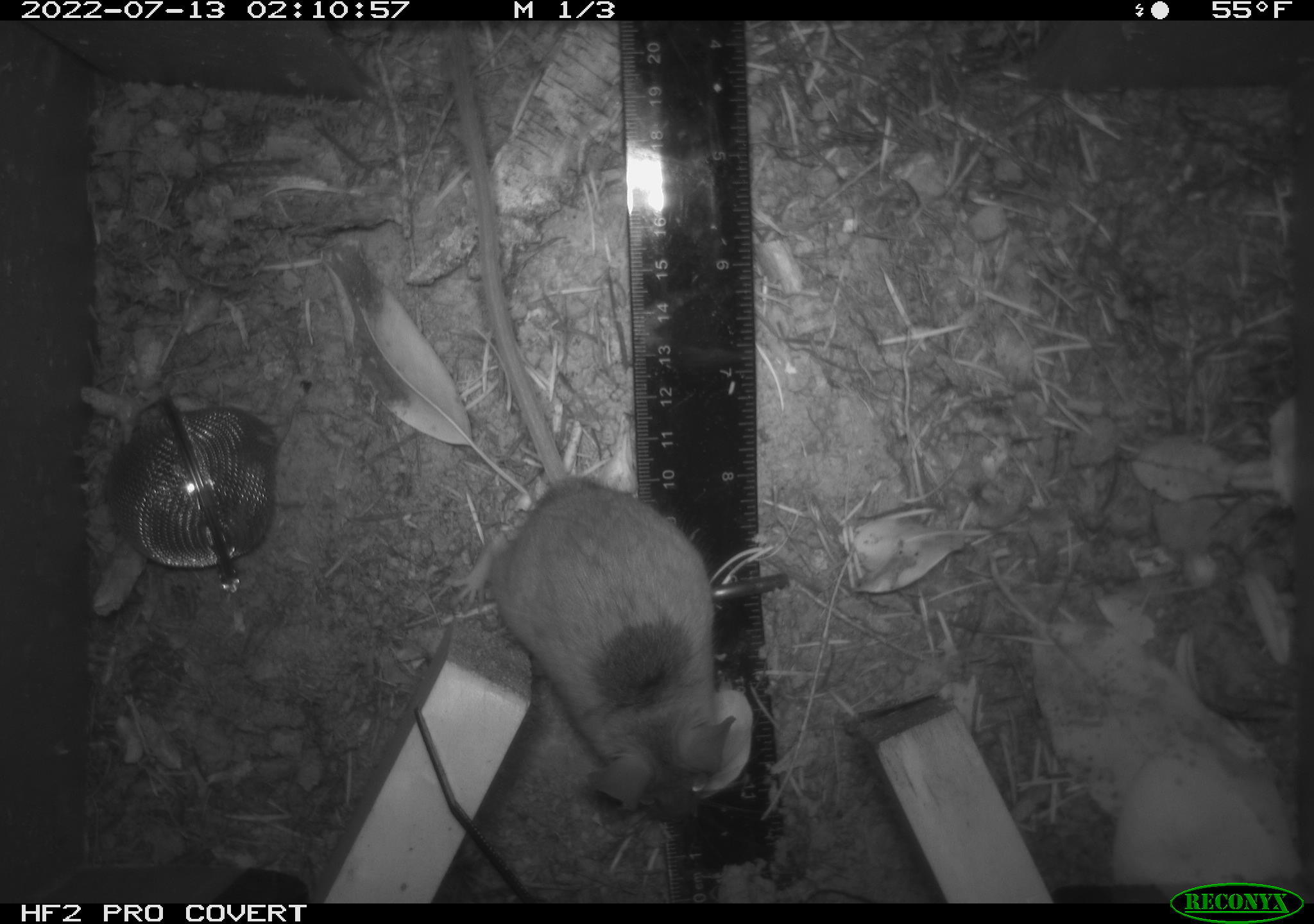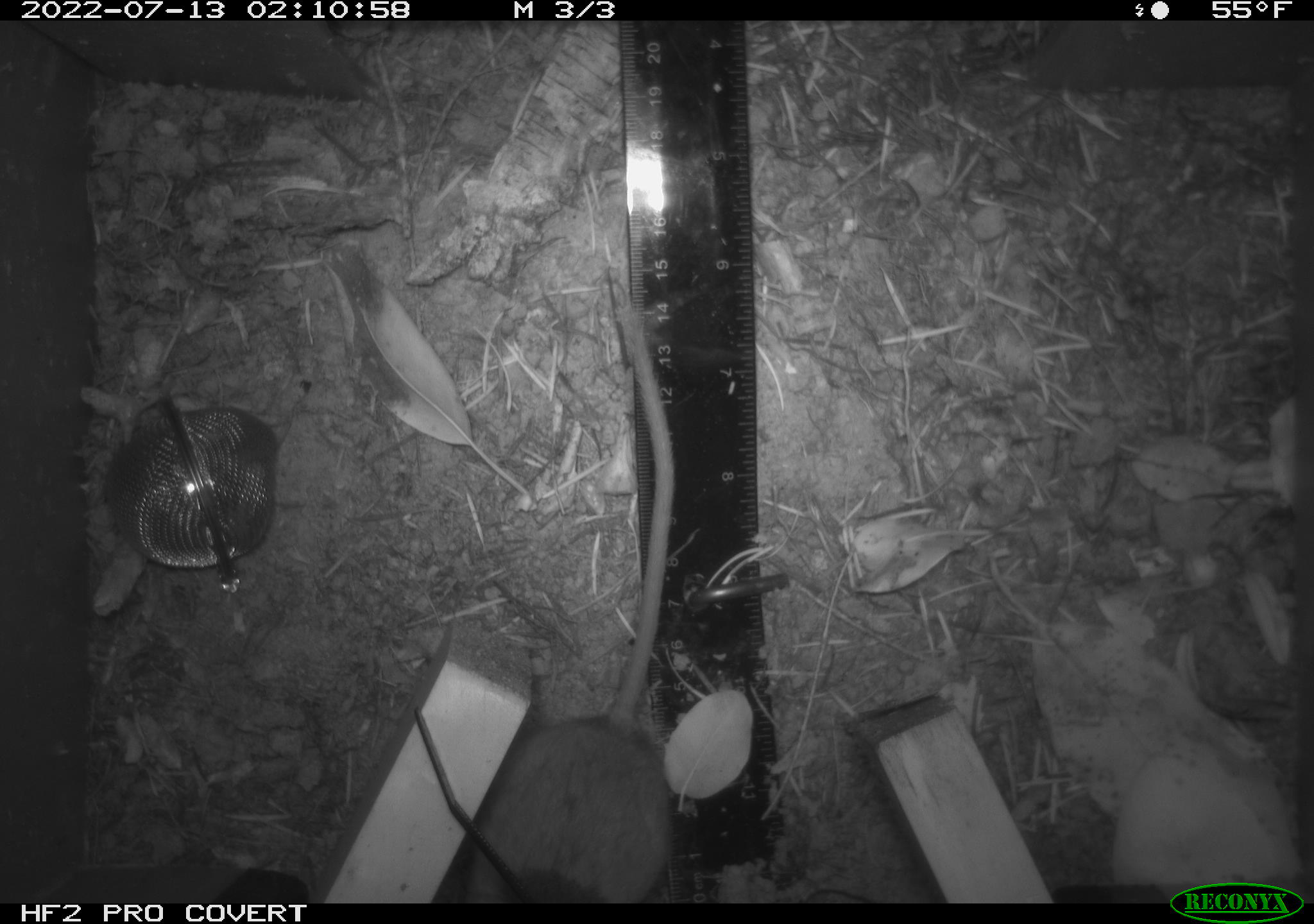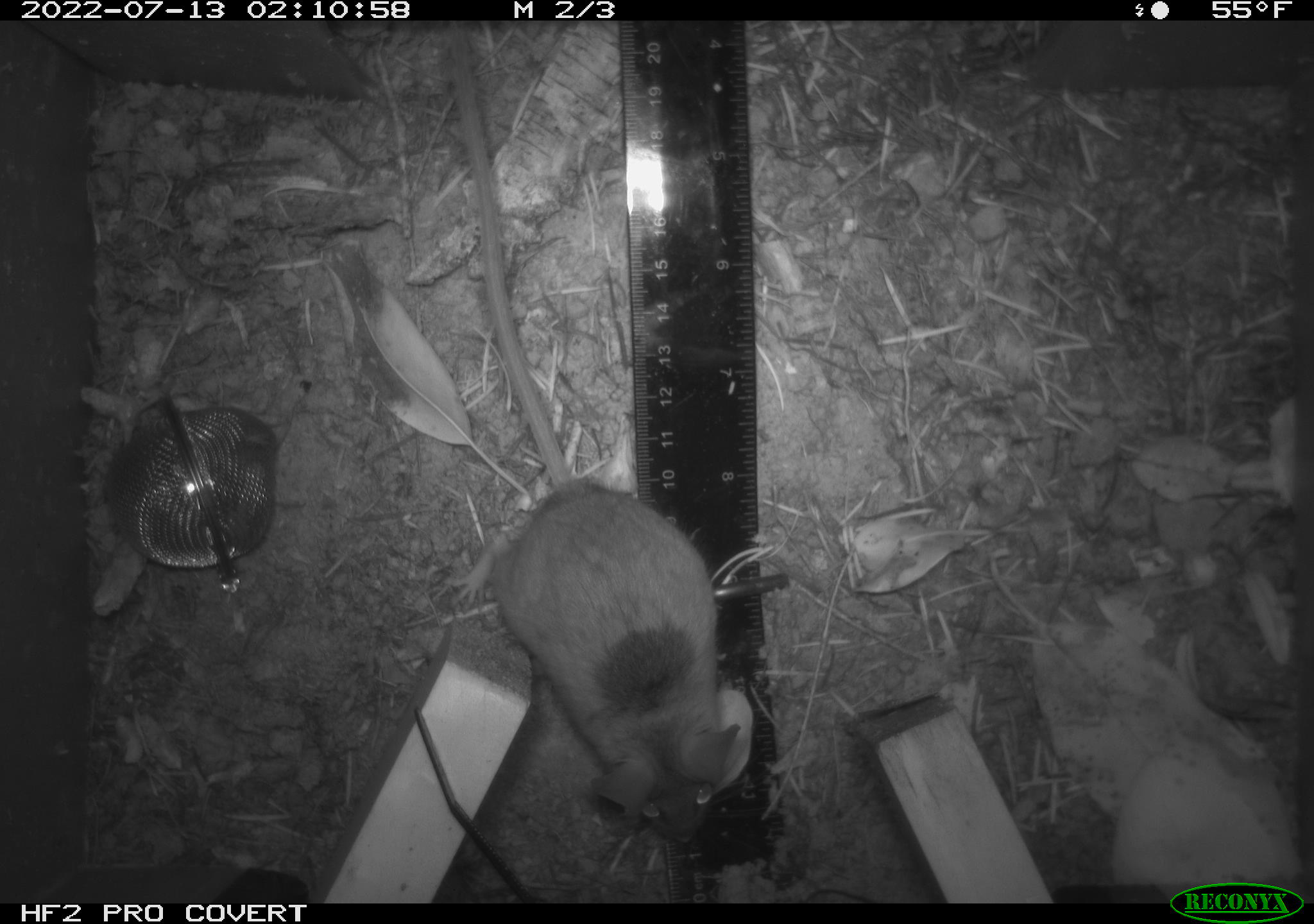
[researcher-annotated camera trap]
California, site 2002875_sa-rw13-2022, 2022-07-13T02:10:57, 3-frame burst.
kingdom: Animalia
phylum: Chordata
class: Mammalia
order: Rodentia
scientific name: Rodentia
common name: mouse species